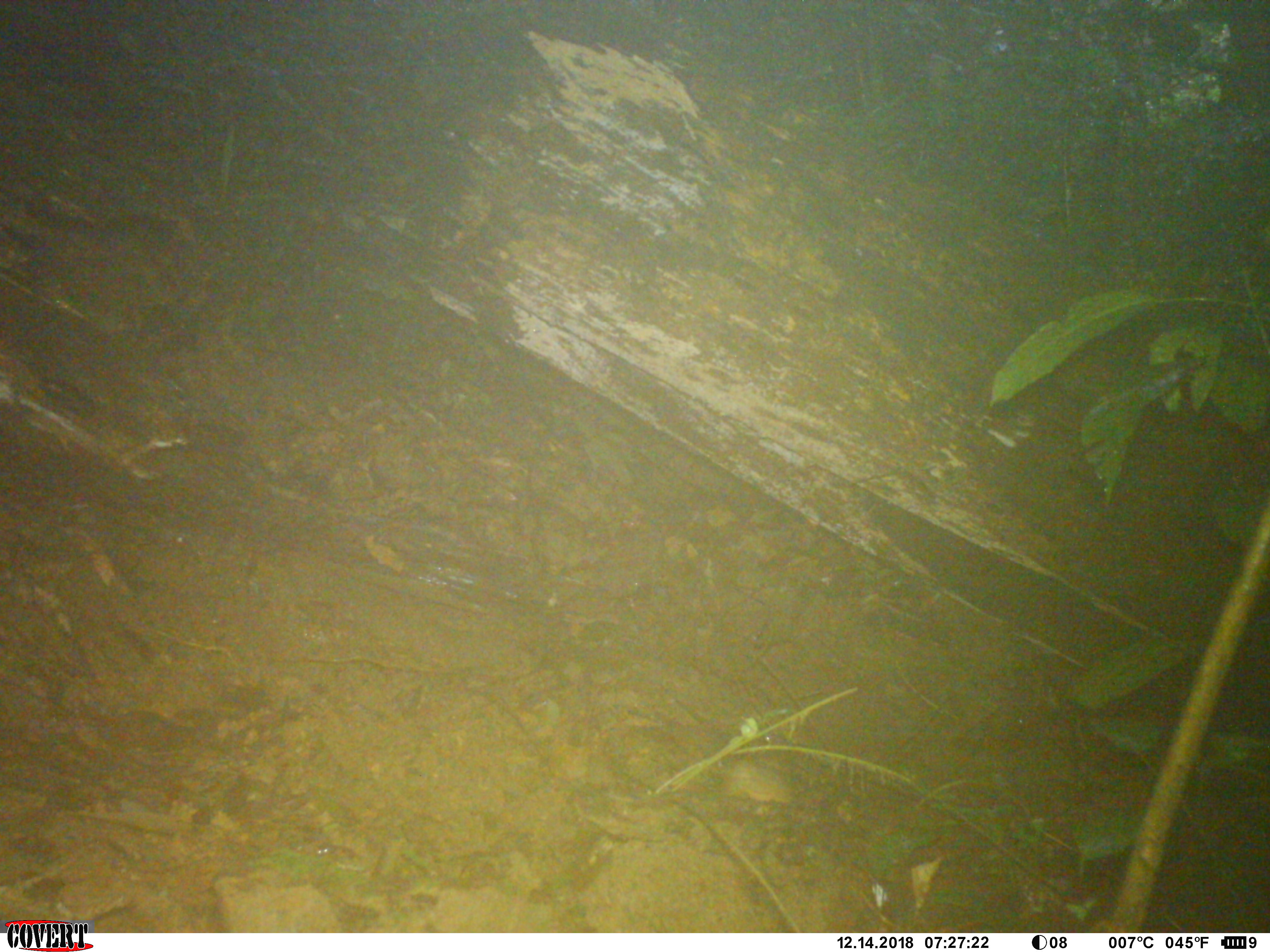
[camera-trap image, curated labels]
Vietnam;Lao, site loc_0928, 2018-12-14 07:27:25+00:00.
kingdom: Animalia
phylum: Chordata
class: Mammalia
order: Rodentia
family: Sciuridae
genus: Dremomys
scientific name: Dremomys rufigenis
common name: red-cheeked squirrel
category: red cheeked squirrel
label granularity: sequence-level